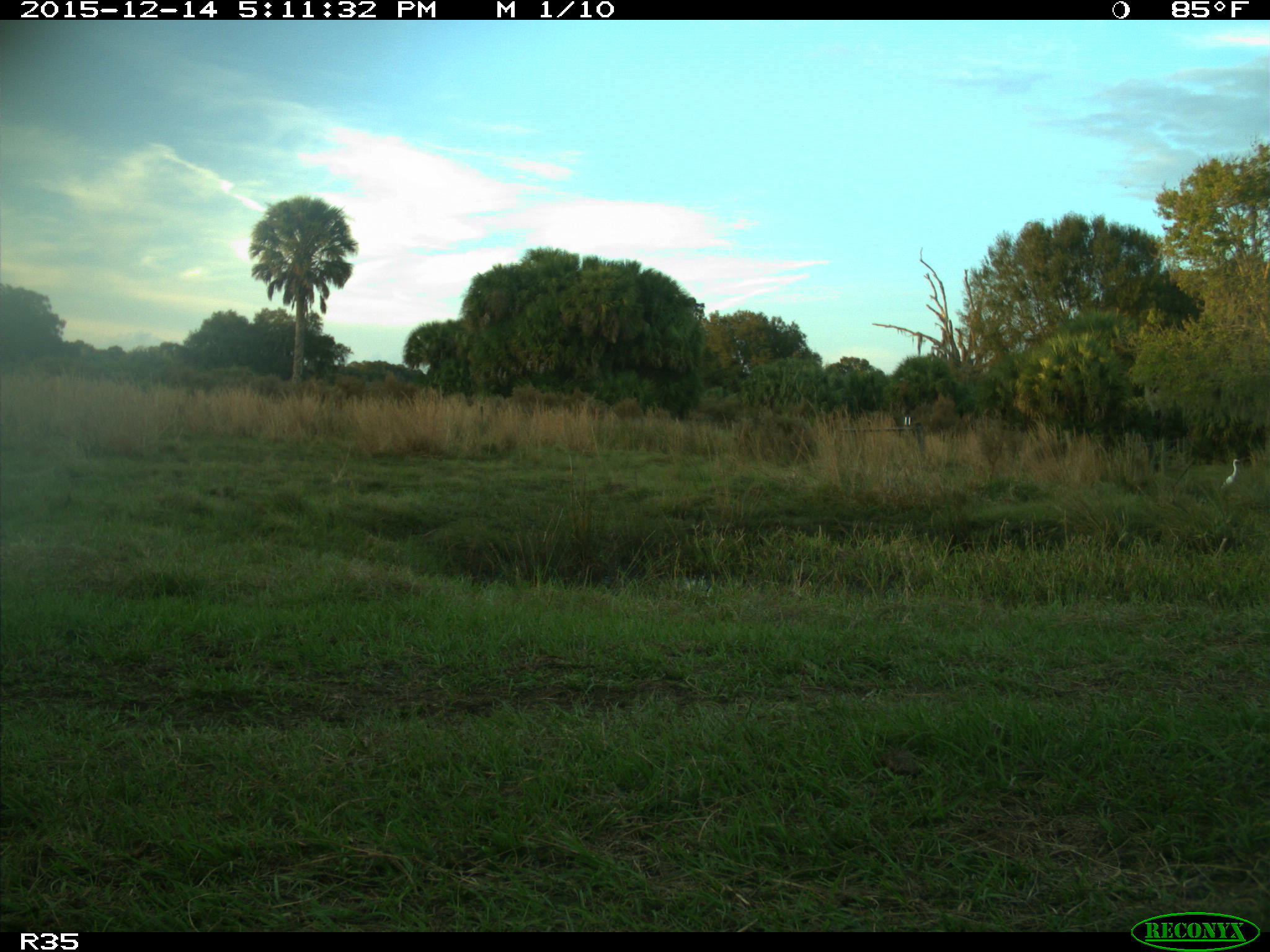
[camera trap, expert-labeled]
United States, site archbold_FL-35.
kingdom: Animalia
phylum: Chordata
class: Aves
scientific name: Aves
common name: birds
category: unidentified bird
Unidentified bird (birds) (Aves).